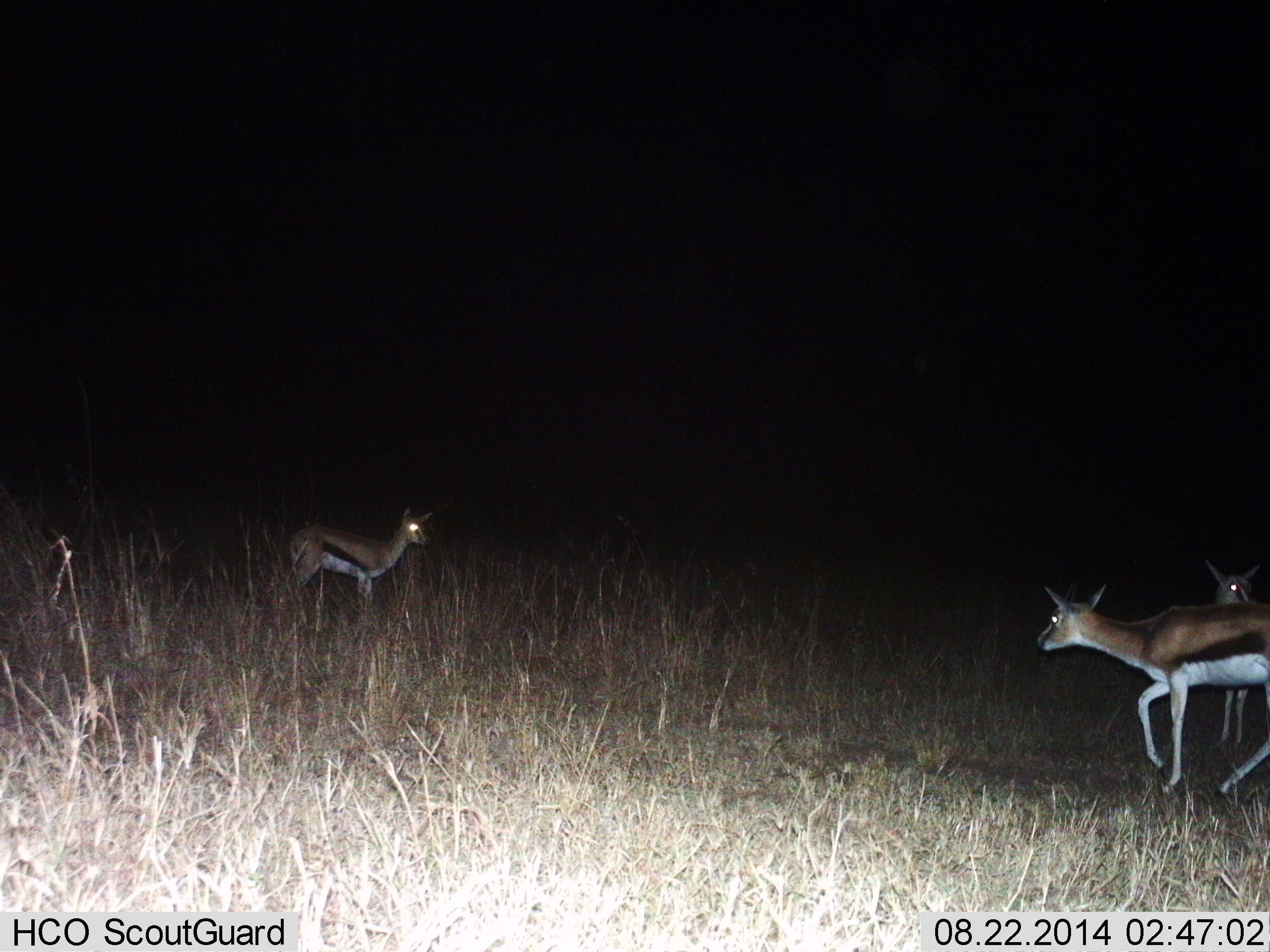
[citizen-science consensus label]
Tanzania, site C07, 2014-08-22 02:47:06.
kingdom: Animalia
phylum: Chordata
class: Mammalia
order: Artiodactyla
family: Bovidae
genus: Eudorcas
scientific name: Eudorcas thomsonii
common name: thomson's gazelle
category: gazellethomsons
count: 3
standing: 80%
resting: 0%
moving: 50%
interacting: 0%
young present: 0%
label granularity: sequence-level